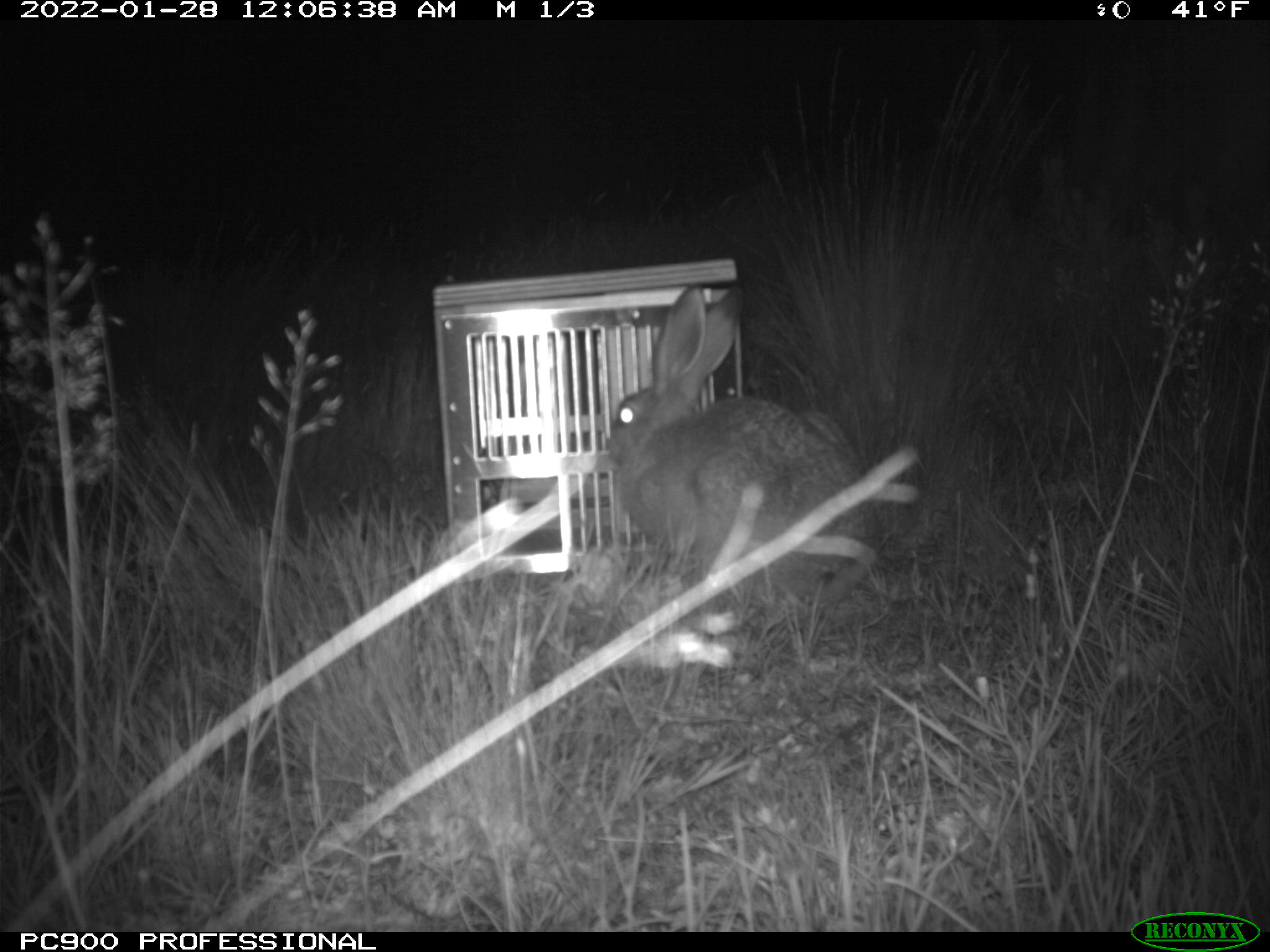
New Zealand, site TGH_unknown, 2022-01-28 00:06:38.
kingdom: Animalia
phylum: Chordata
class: Mammalia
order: Lagomorpha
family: Leporidae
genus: Lepus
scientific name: Lepus europaeus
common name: brown hare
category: hare